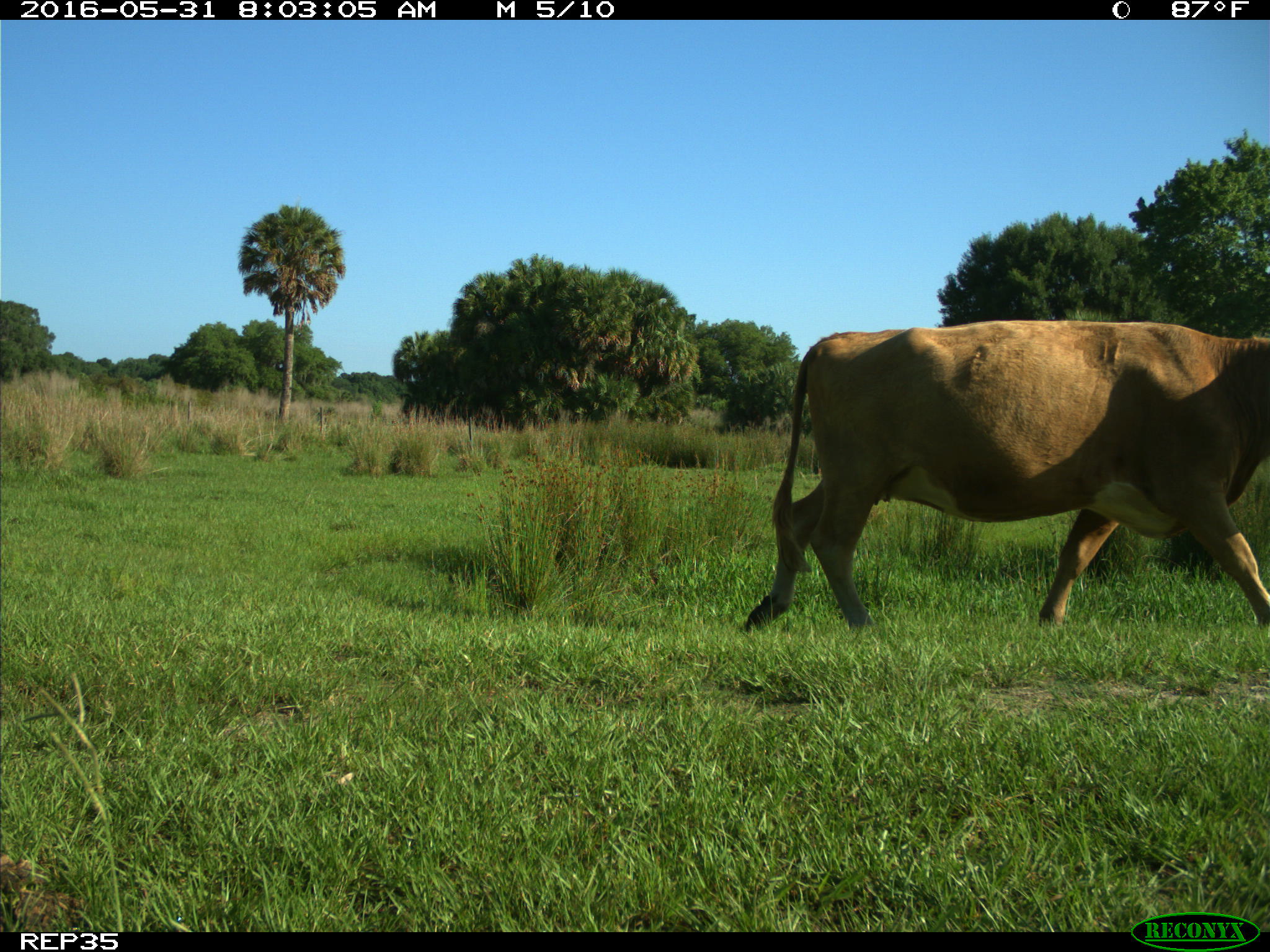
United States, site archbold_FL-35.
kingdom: Animalia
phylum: Chordata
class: Mammalia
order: Artiodactyla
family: Bovidae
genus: Bos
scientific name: Bos taurus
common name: domestic cow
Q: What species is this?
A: Bos taurus (domestic cow).